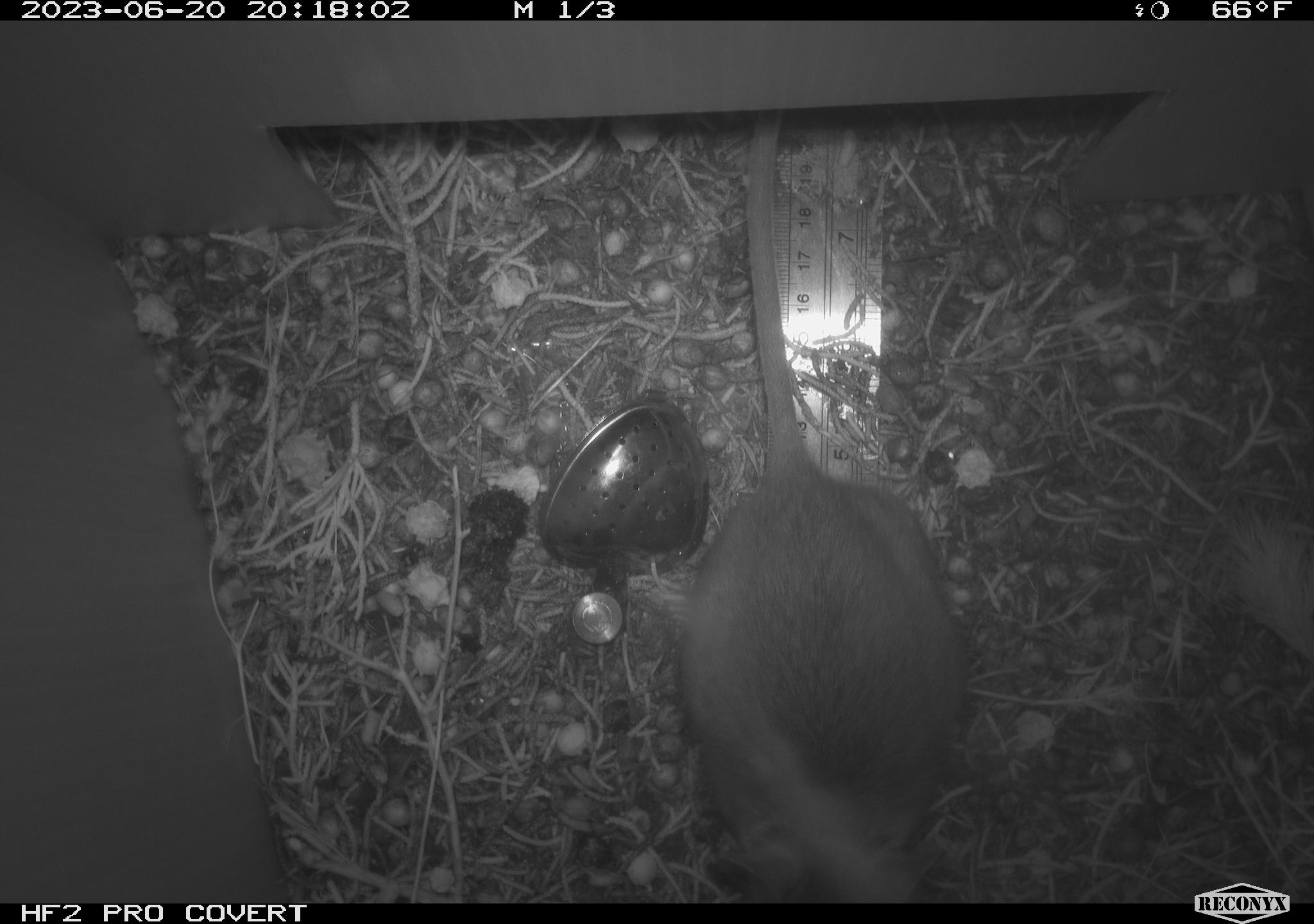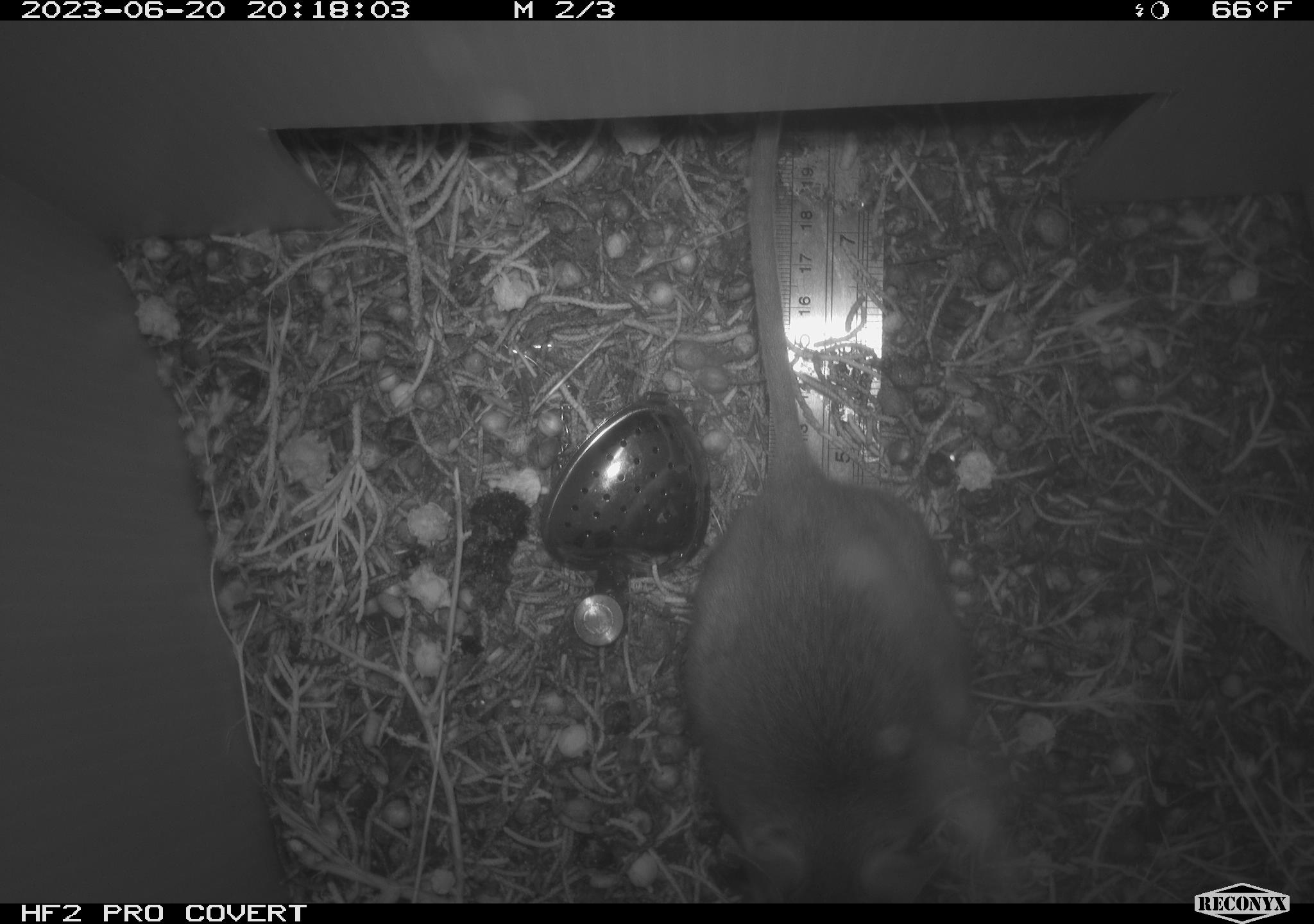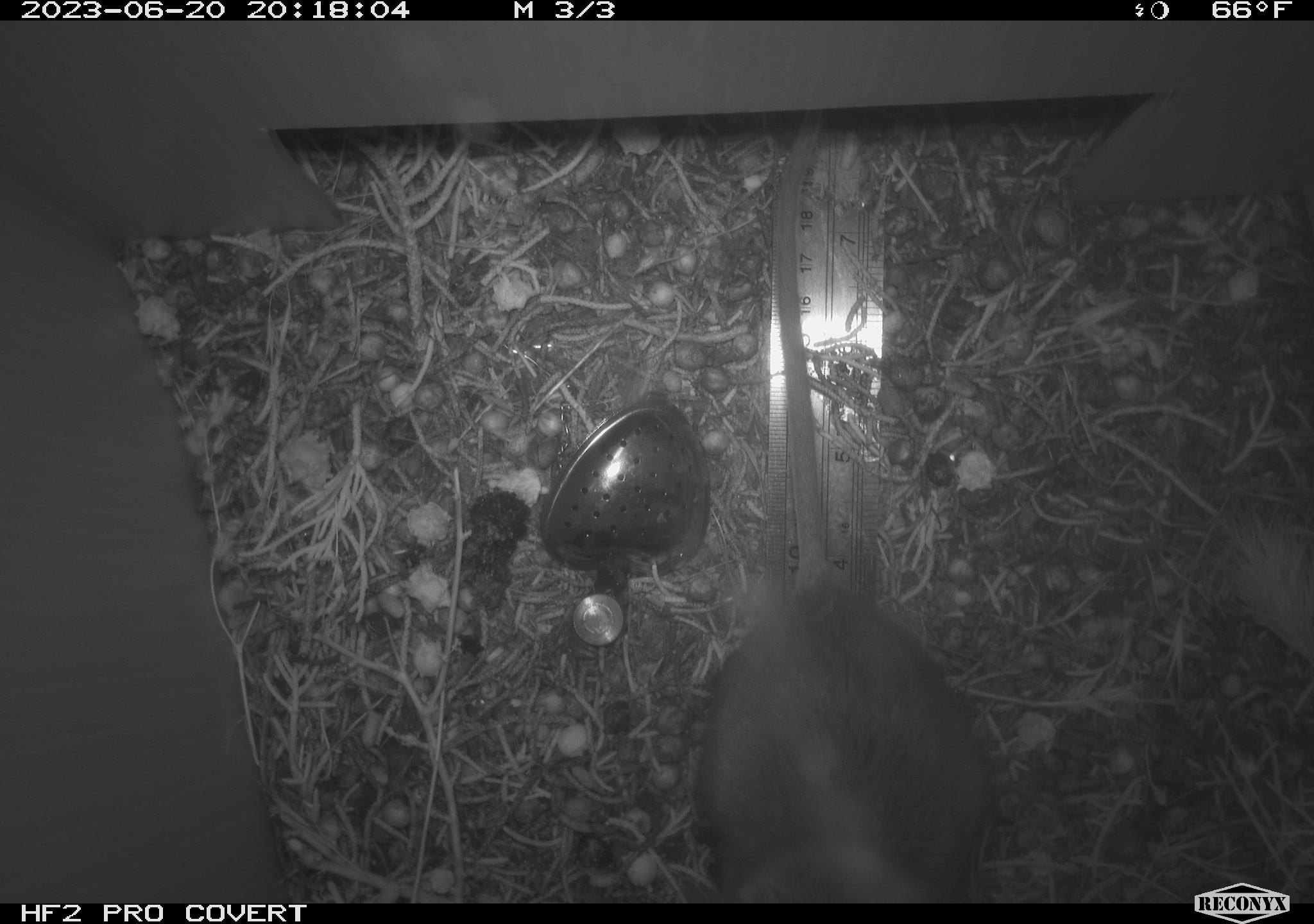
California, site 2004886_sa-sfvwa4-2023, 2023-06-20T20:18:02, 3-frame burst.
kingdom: Animalia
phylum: Chordata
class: Mammalia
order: Rodentia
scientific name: Rodentia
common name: mouse species